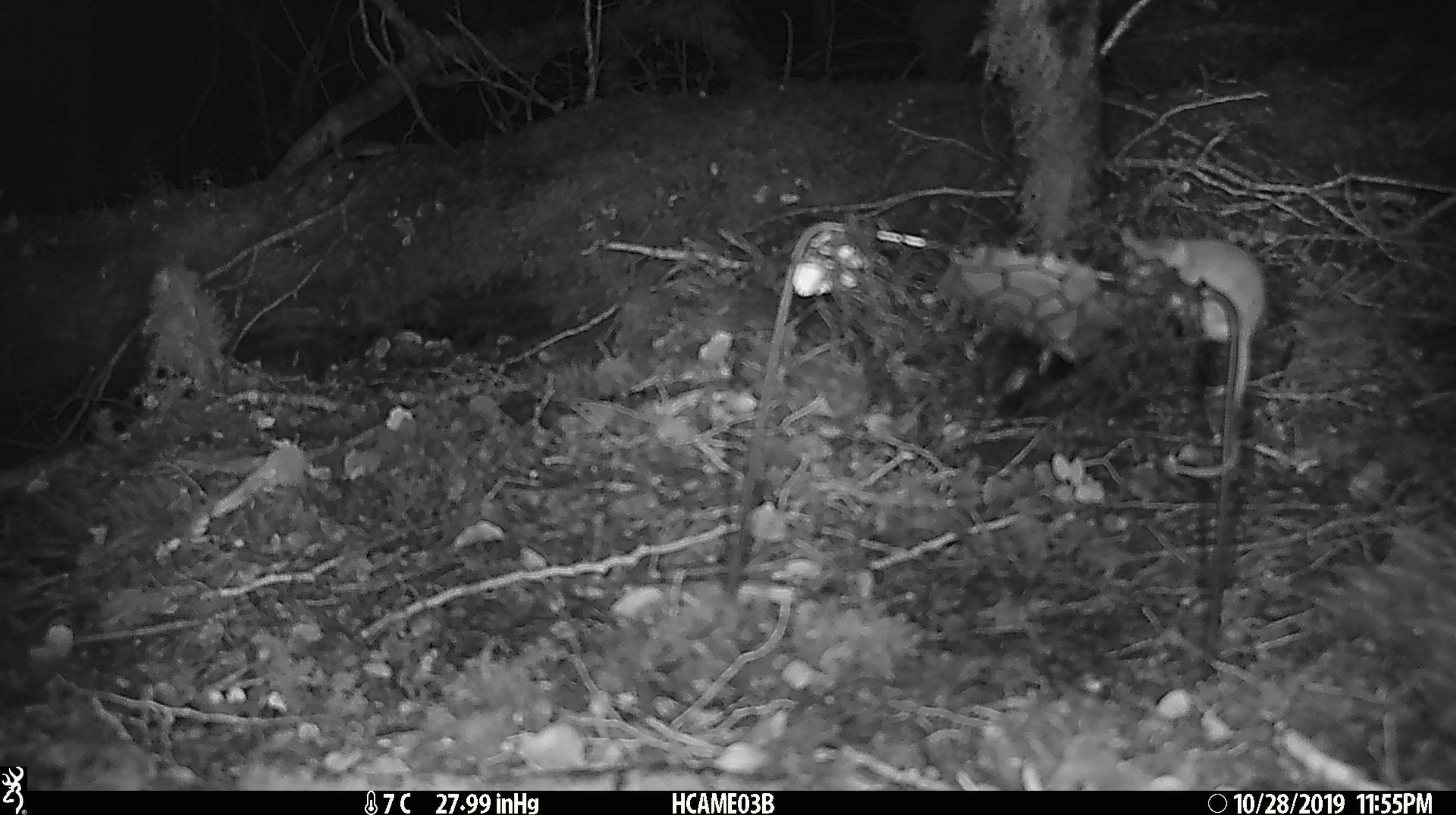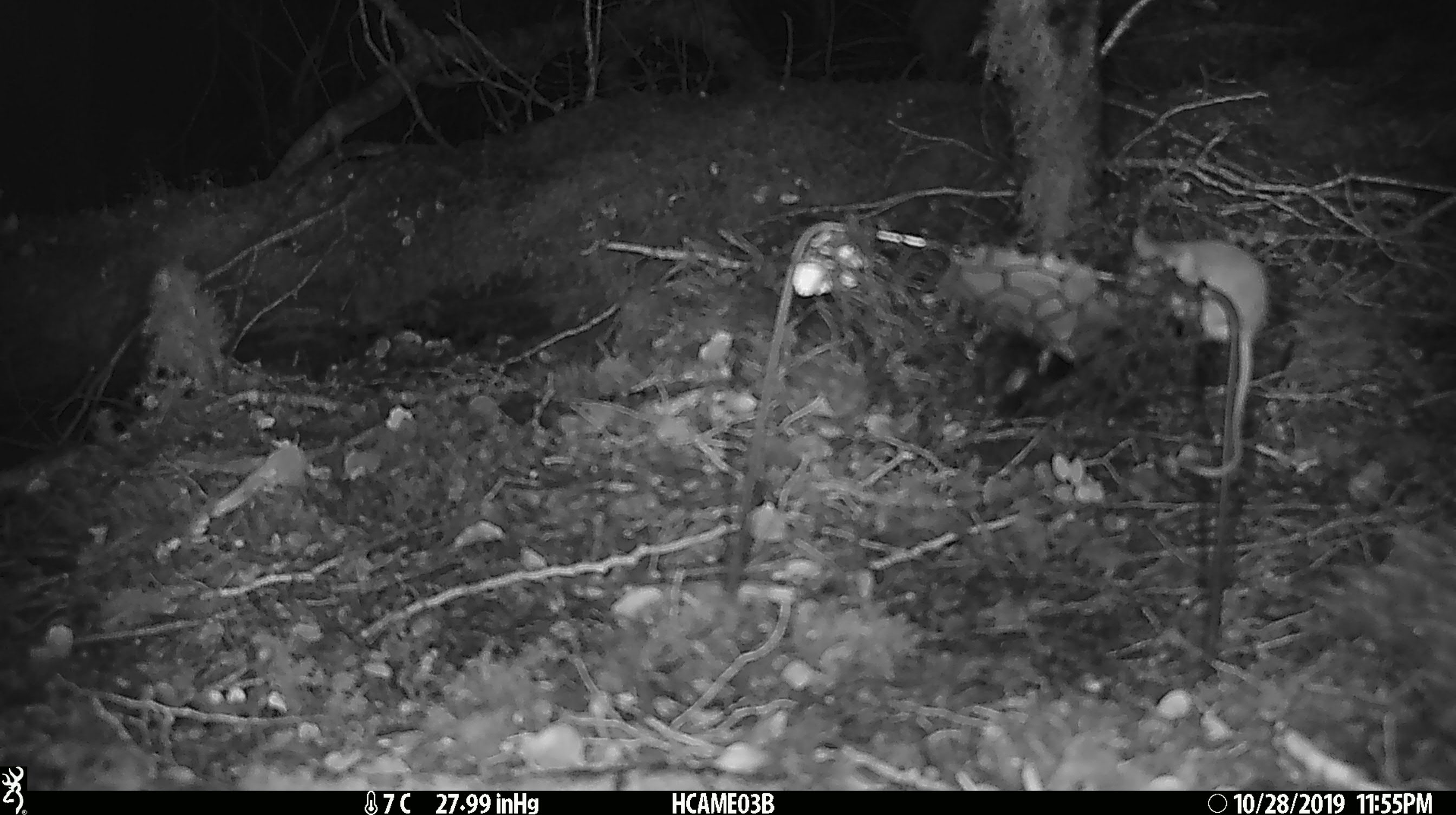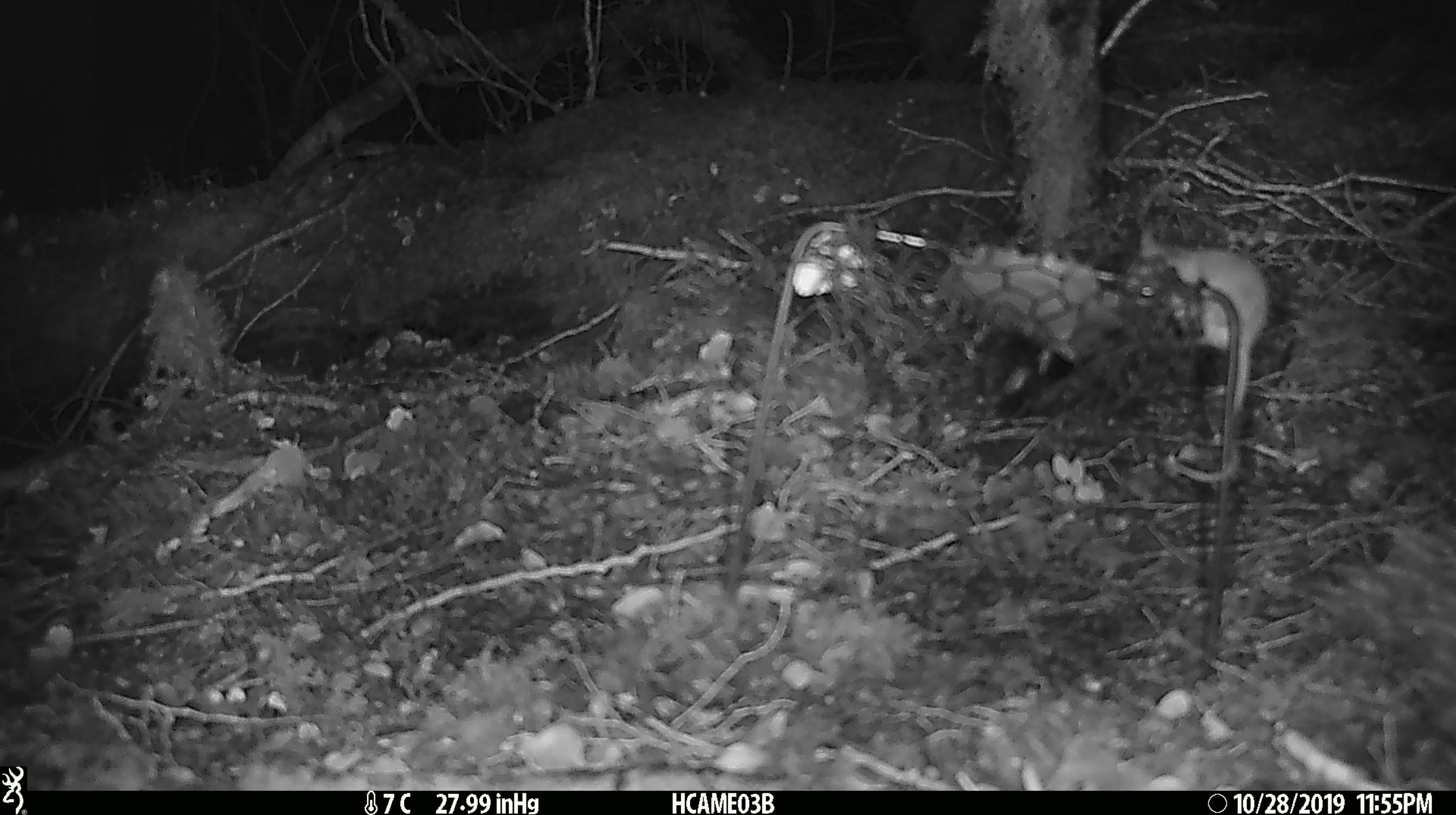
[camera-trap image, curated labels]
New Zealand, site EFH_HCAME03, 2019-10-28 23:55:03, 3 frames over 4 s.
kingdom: Animalia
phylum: Chordata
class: Mammalia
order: Rodentia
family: Muridae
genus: Mus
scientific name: Mus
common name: mouse